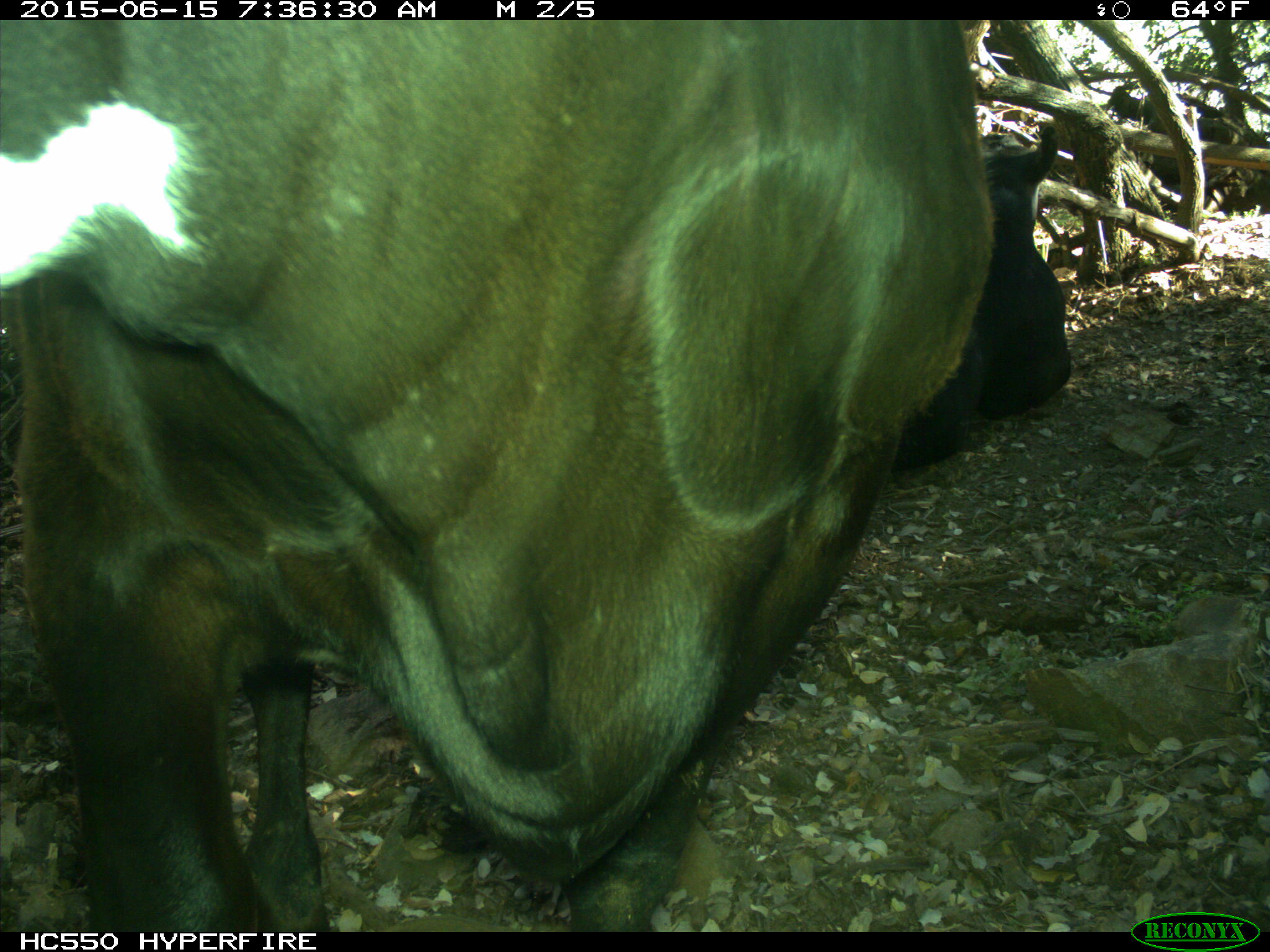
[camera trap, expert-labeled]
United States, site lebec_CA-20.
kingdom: Animalia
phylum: Chordata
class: Mammalia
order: Artiodactyla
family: Bovidae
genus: Bos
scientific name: Bos taurus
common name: domestic cow